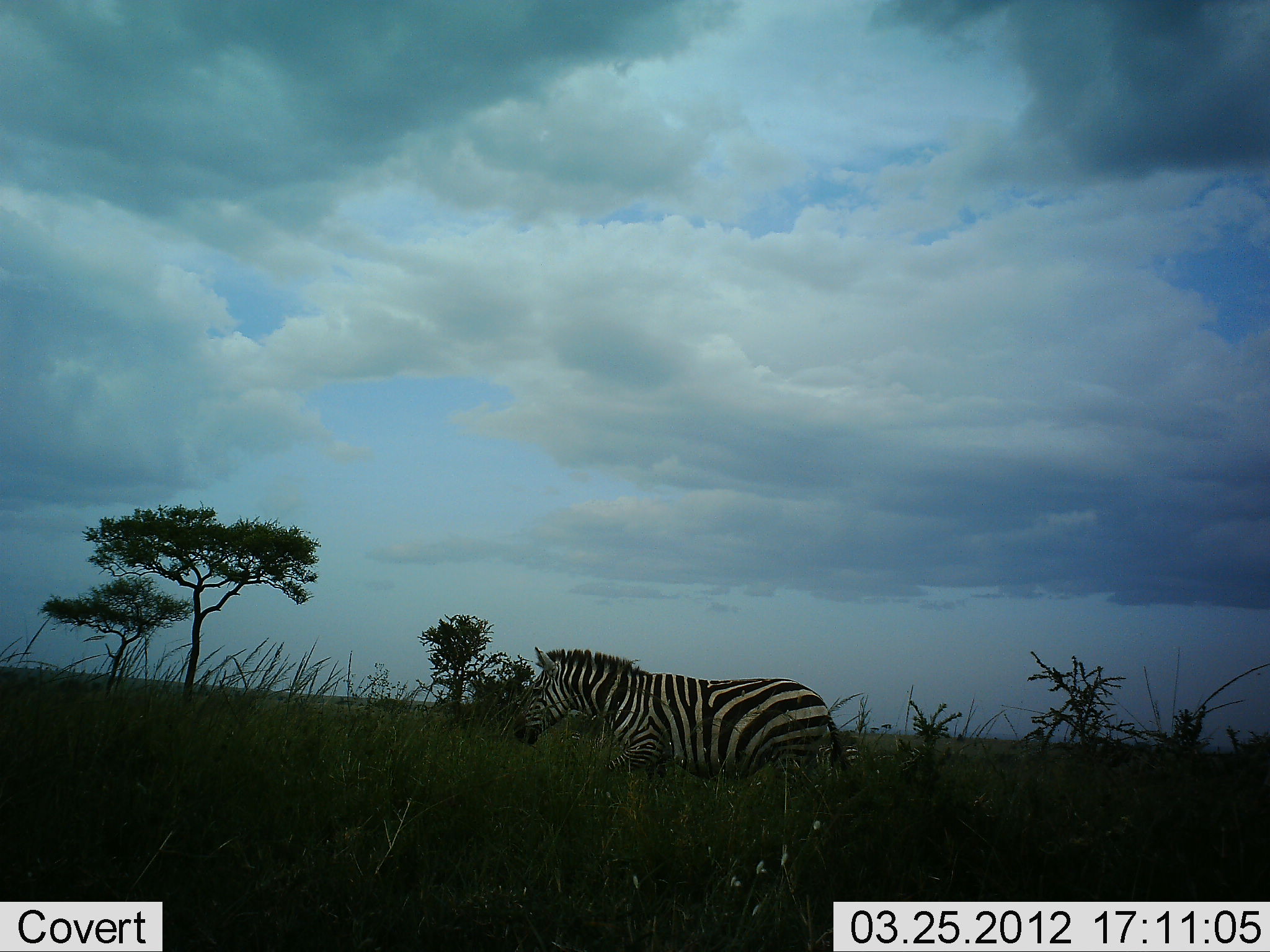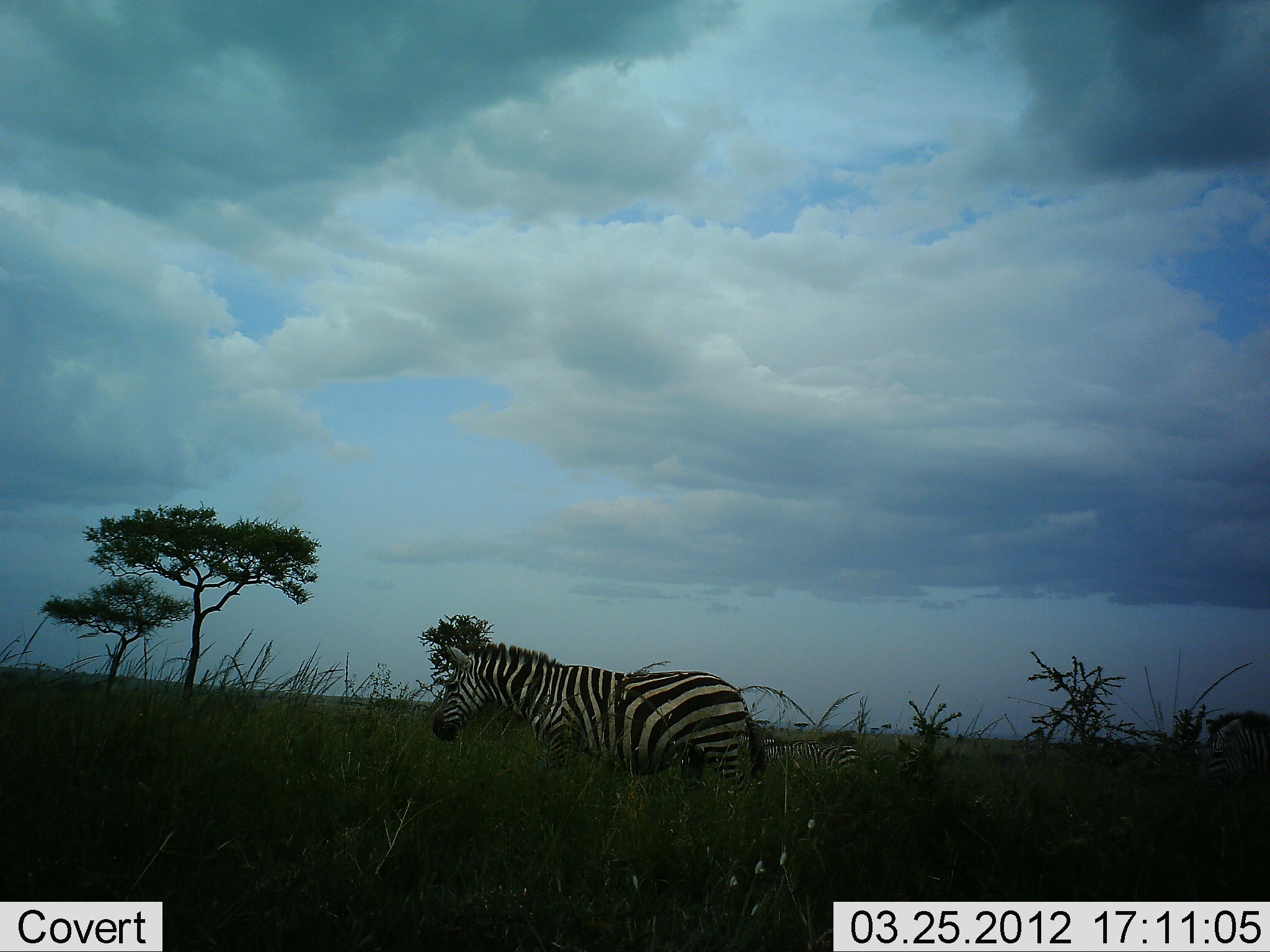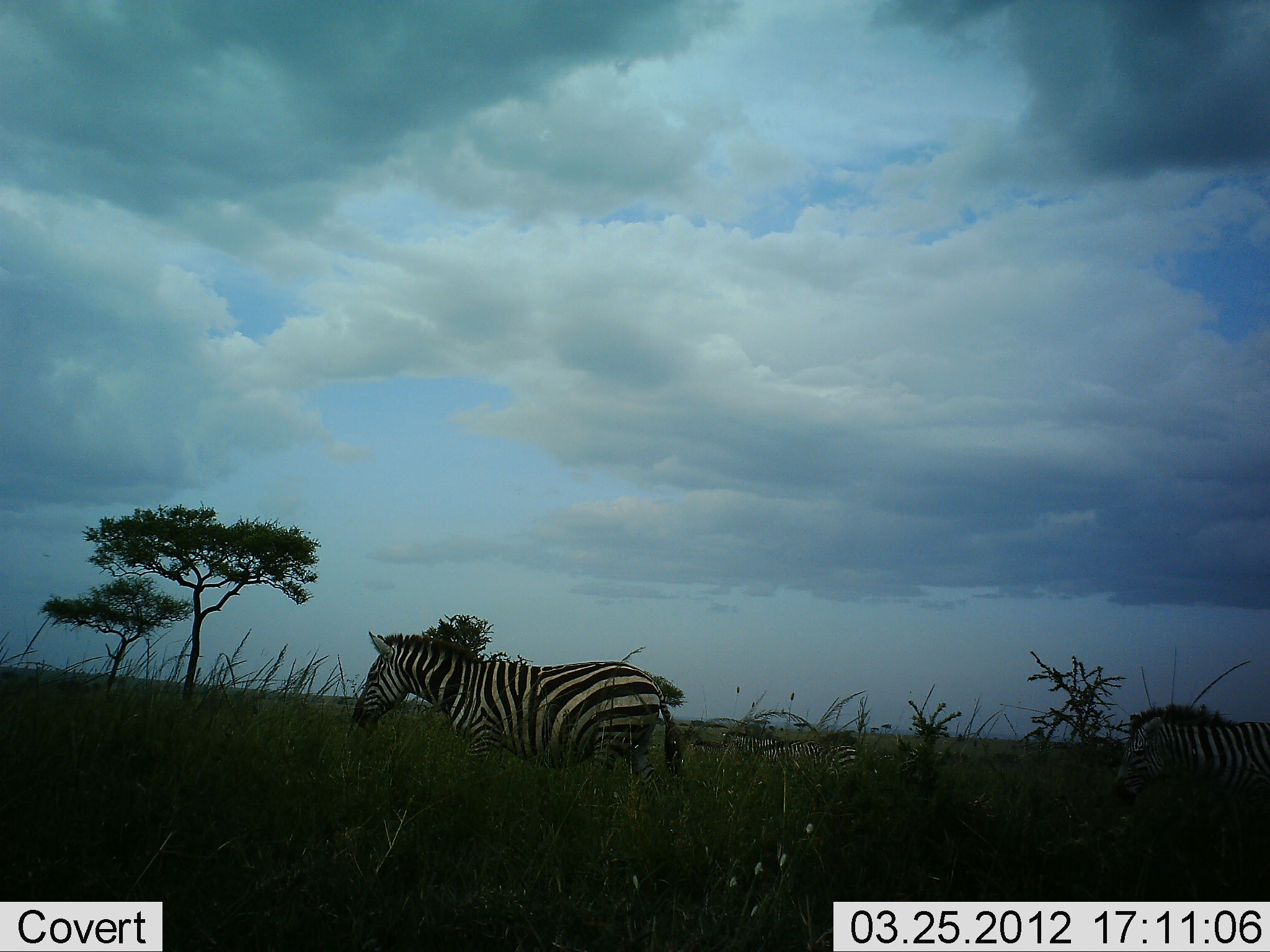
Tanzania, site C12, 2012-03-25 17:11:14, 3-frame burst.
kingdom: Animalia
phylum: Chordata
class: Mammalia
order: Perissodactyla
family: Equidae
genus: Equus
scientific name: Equus quagga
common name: plains zebra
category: zebra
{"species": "zebra (plains zebra) (Equus quagga)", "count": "2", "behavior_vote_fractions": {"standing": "16%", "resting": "0%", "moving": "89%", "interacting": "0%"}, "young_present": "5%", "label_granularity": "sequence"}